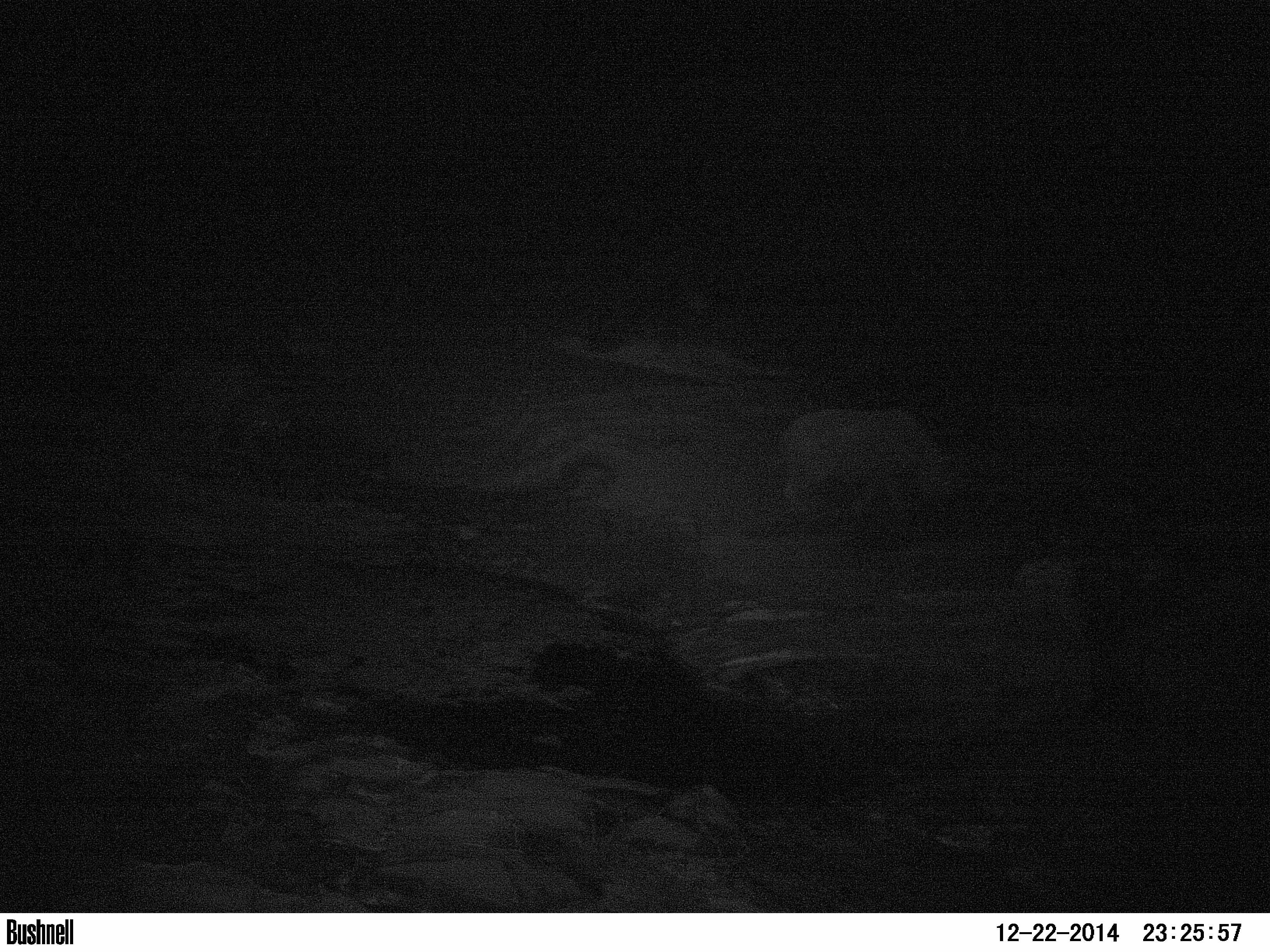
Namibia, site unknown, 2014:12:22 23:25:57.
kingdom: Animalia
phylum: Chordata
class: Mammalia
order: Perissodactyla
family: Rhinocerotidae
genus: Diceros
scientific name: Diceros bicornis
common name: black rhinoceros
Diceros bicornis (black rhinoceros).